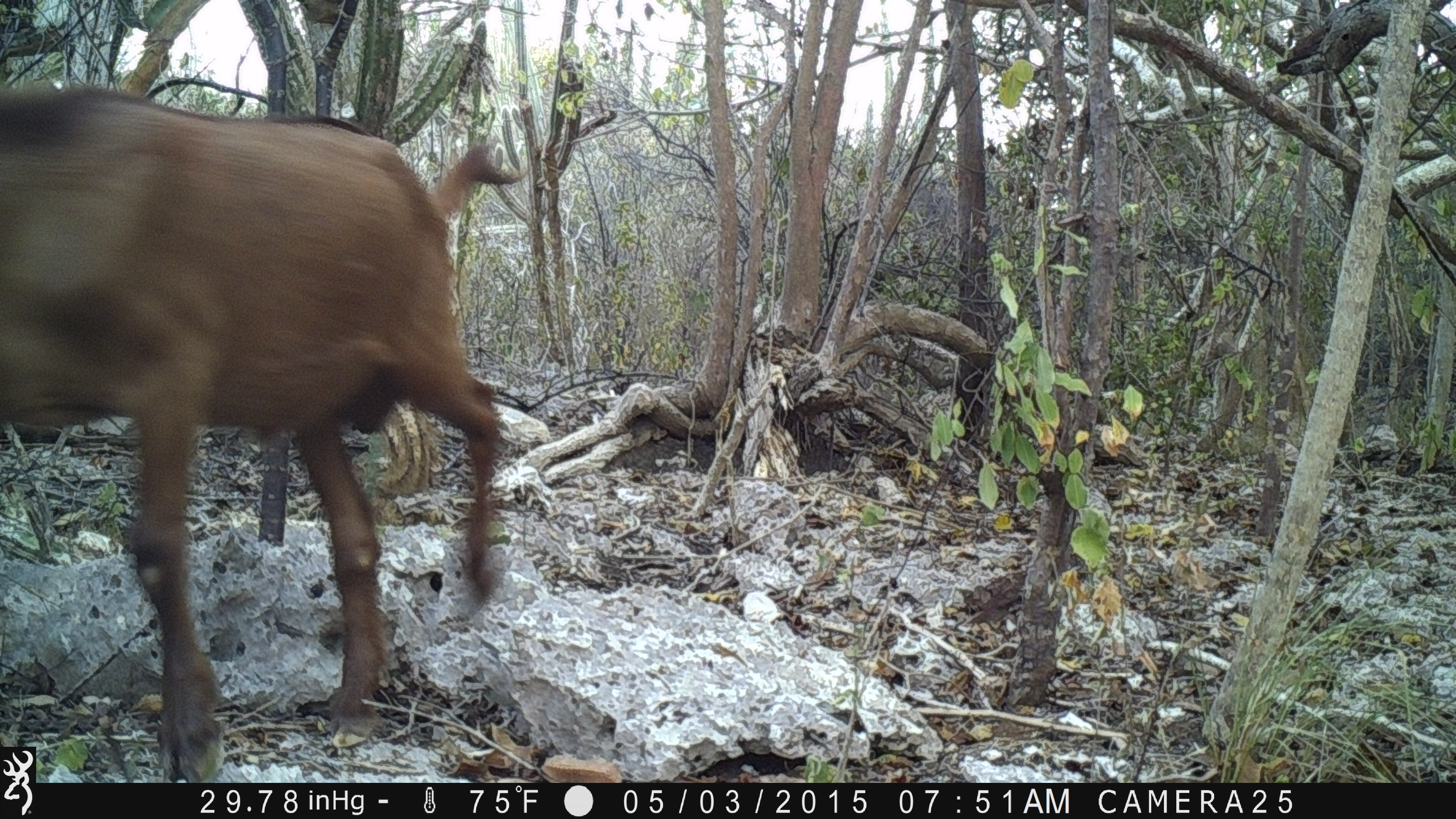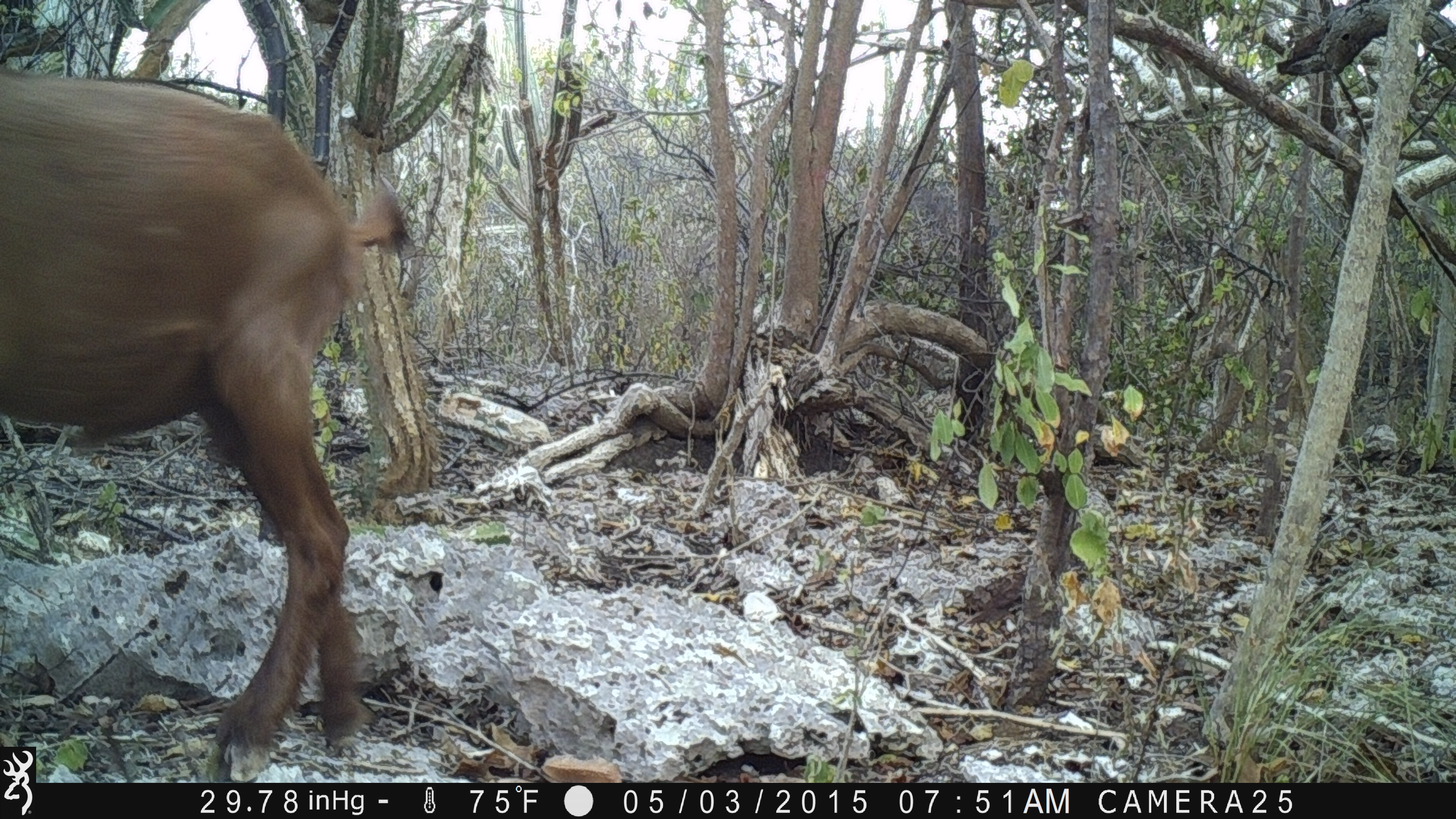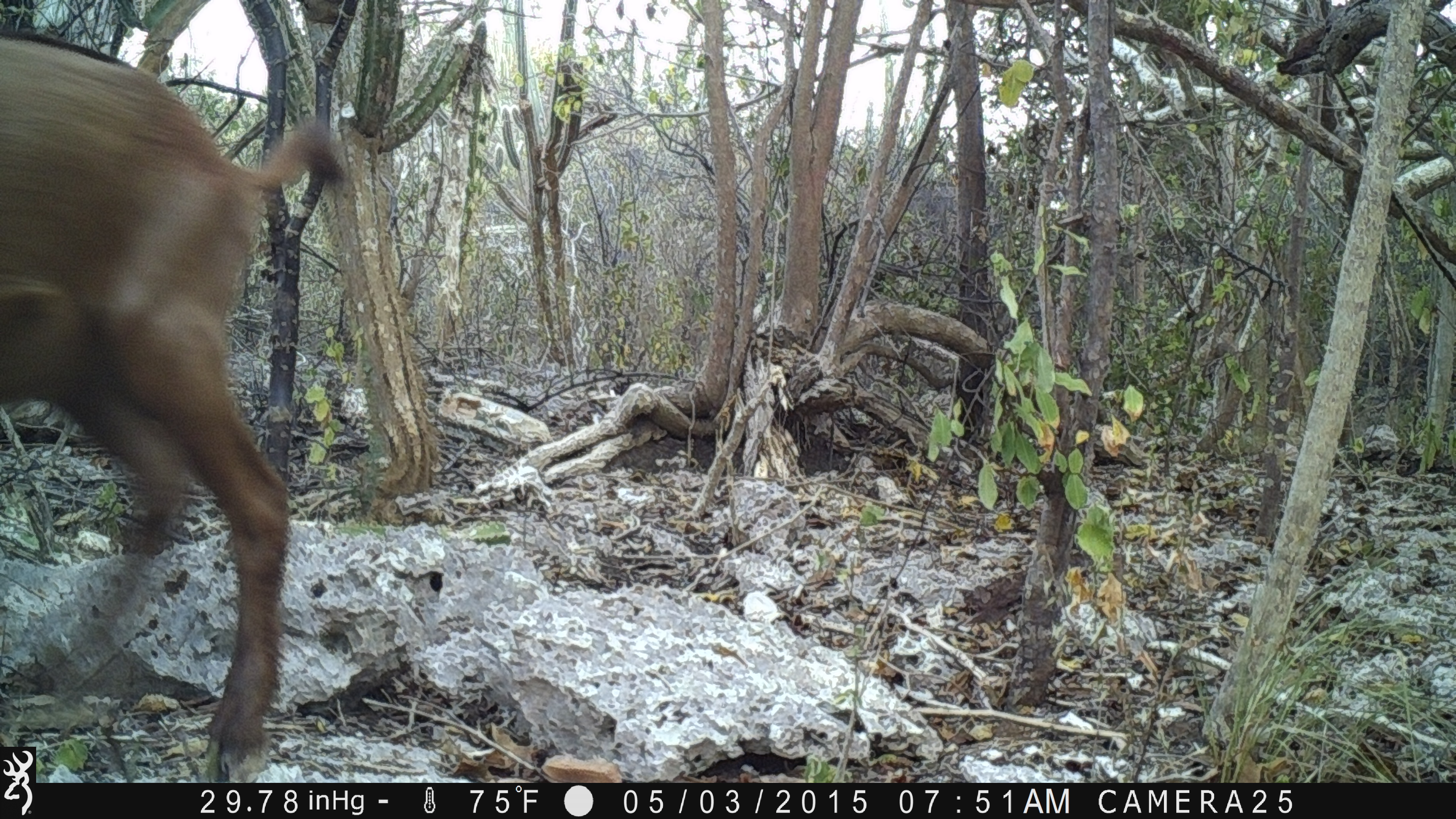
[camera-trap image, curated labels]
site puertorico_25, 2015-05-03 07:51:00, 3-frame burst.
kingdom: Animalia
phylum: Chordata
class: Mammalia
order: Artiodactyla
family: Bovidae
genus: Capra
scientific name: Capra hircus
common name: goat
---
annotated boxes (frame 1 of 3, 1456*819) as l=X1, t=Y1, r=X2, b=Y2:
goat: l=0, t=73, r=518, b=785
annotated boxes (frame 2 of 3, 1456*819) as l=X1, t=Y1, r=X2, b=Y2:
goat: l=0, t=64, r=418, b=745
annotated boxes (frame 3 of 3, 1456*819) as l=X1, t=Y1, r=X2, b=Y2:
goat: l=0, t=27, r=350, b=775